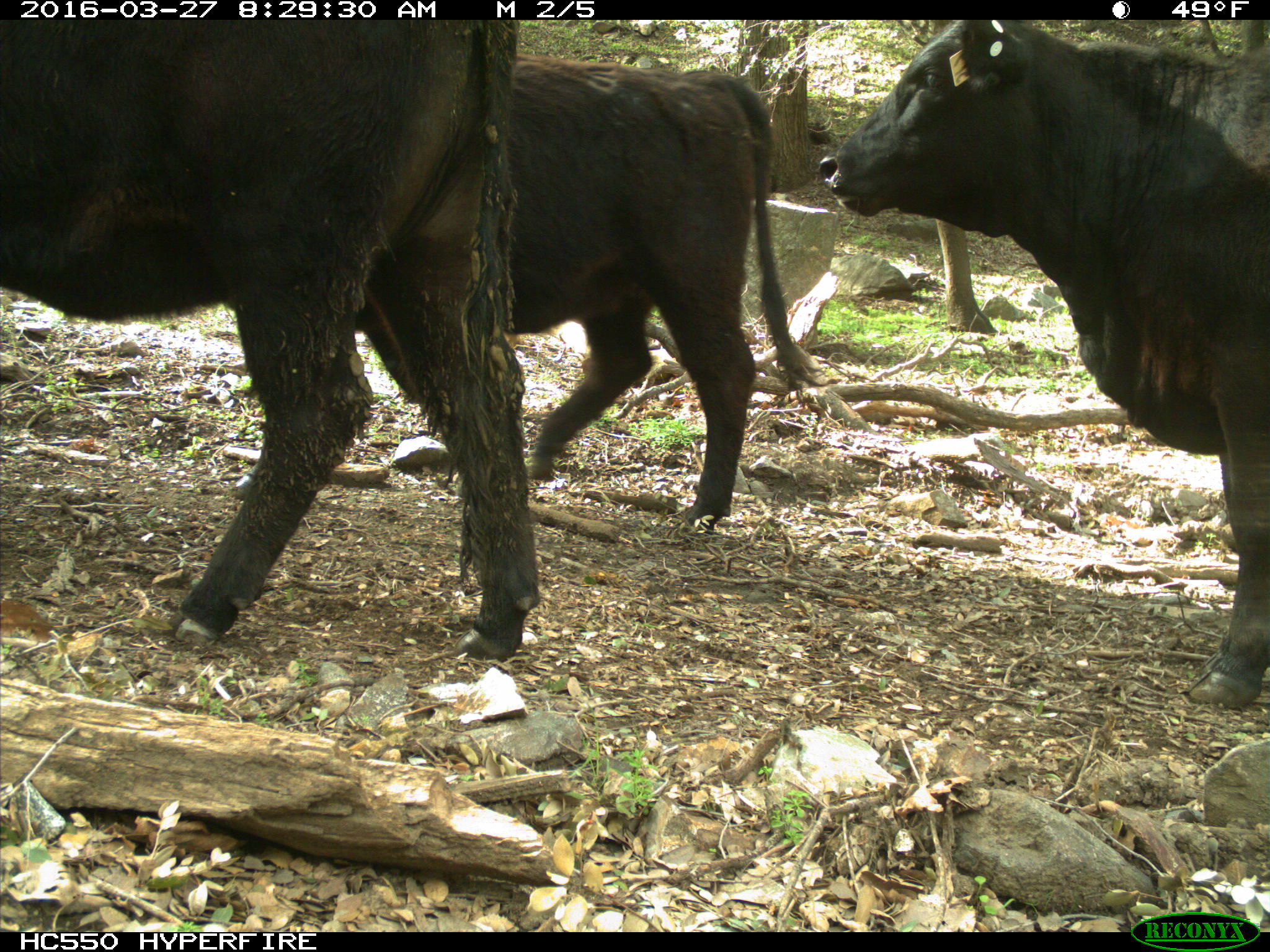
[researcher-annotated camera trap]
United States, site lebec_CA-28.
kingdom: Animalia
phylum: Chordata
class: Mammalia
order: Artiodactyla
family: Bovidae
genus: Bos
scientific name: Bos taurus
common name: domestic cow